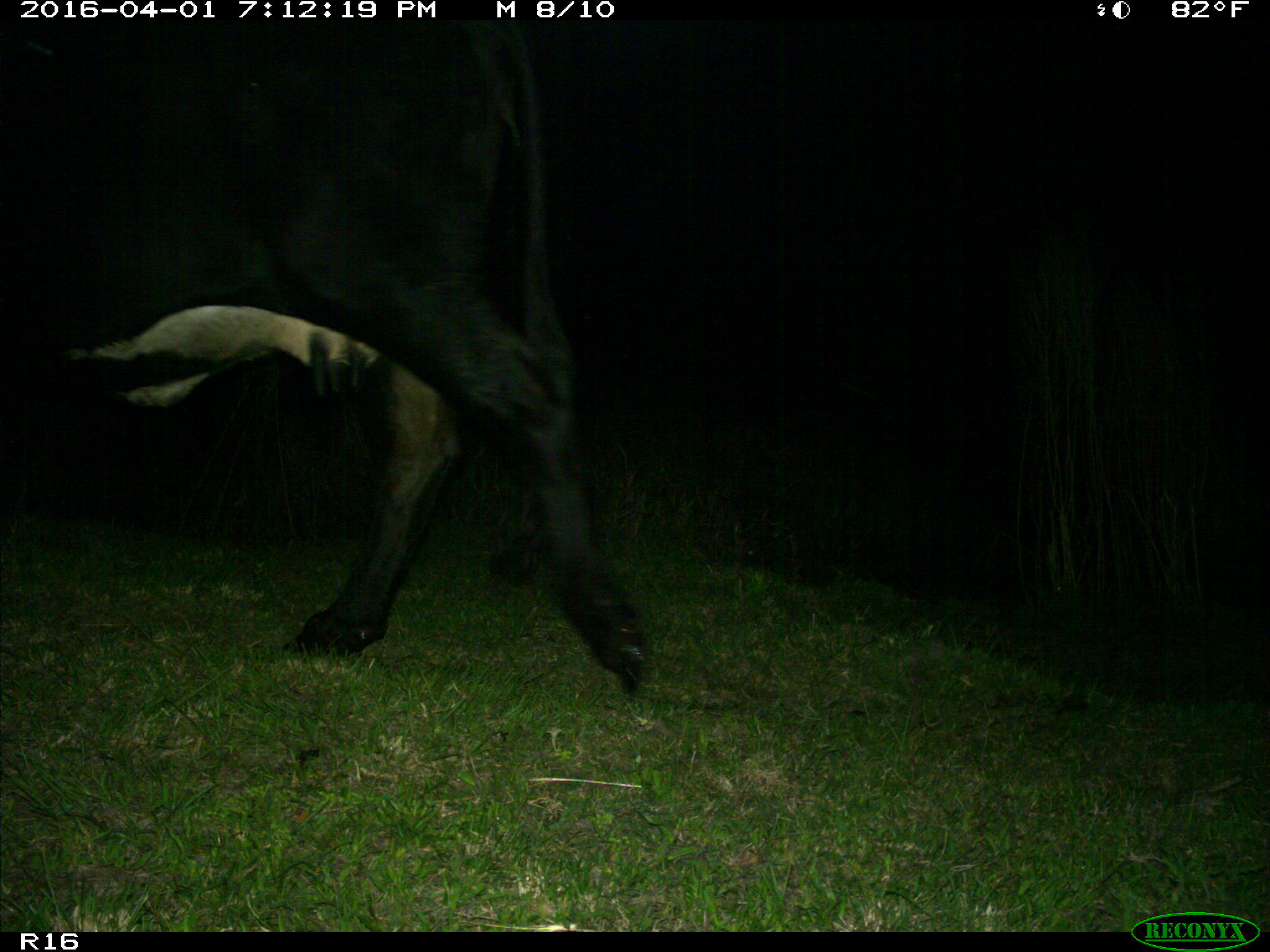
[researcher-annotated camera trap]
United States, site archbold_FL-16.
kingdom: Animalia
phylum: Chordata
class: Mammalia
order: Artiodactyla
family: Bovidae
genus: Bos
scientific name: Bos taurus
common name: domestic cow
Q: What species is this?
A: Bos taurus (domestic cow).